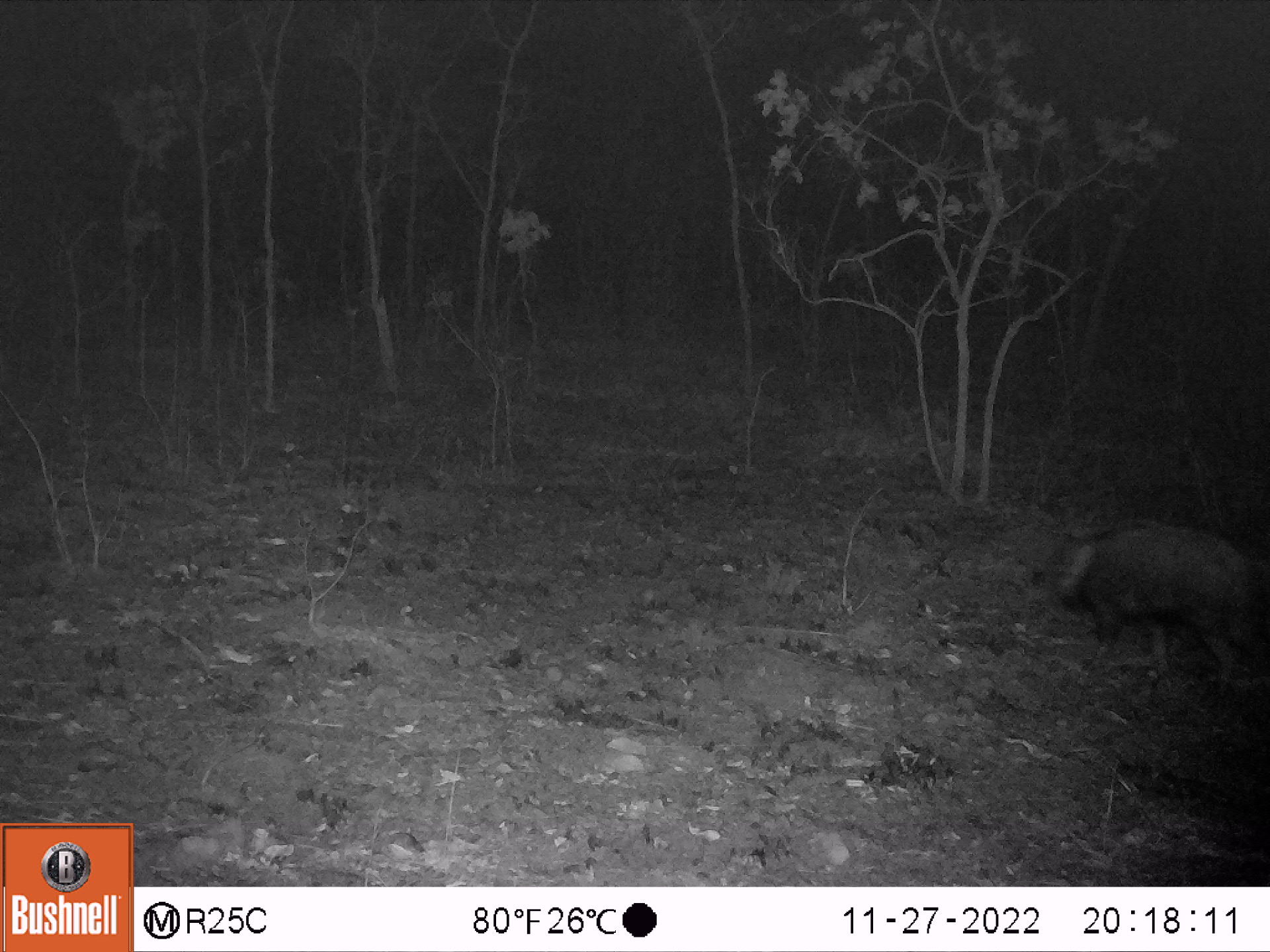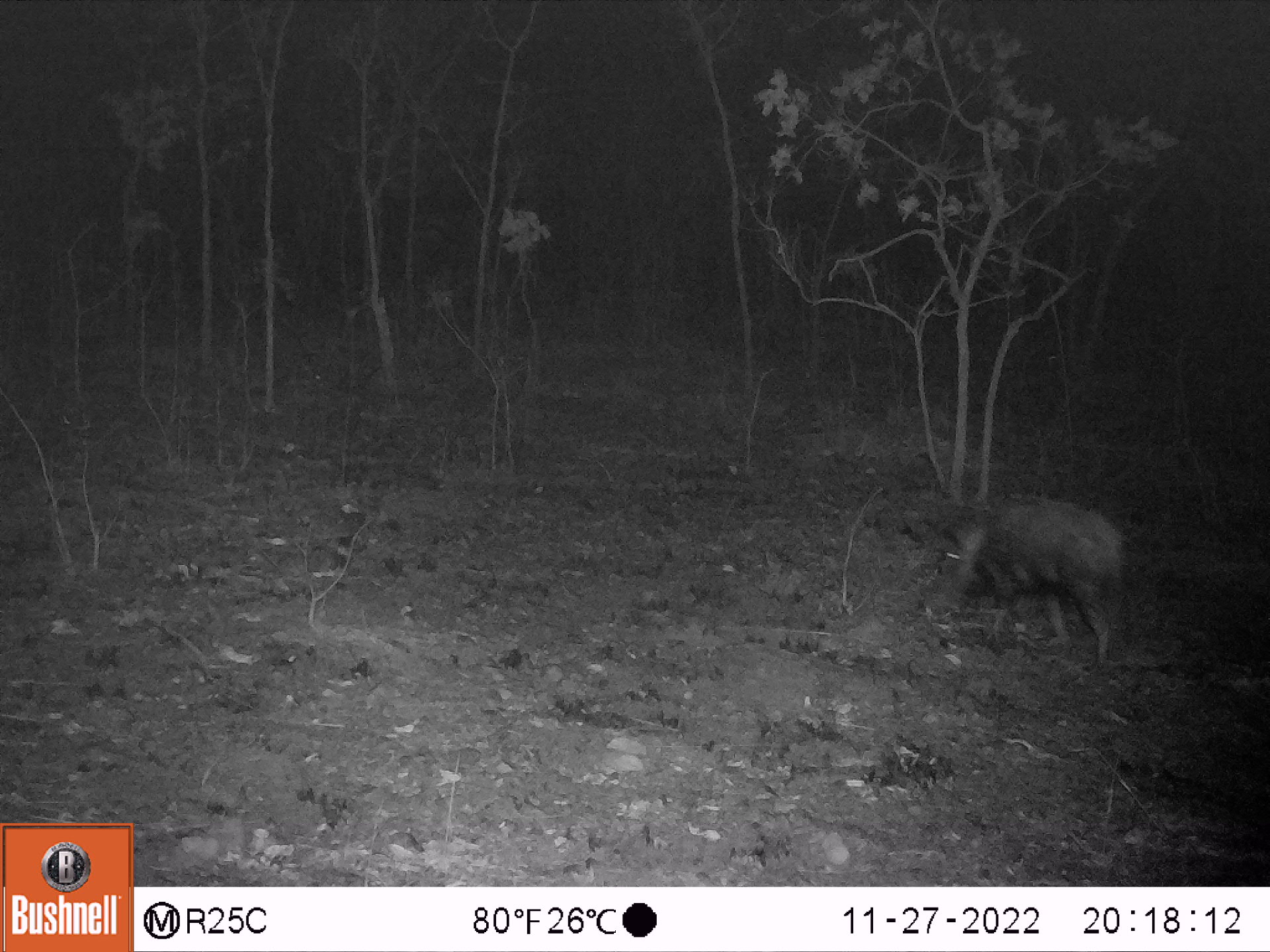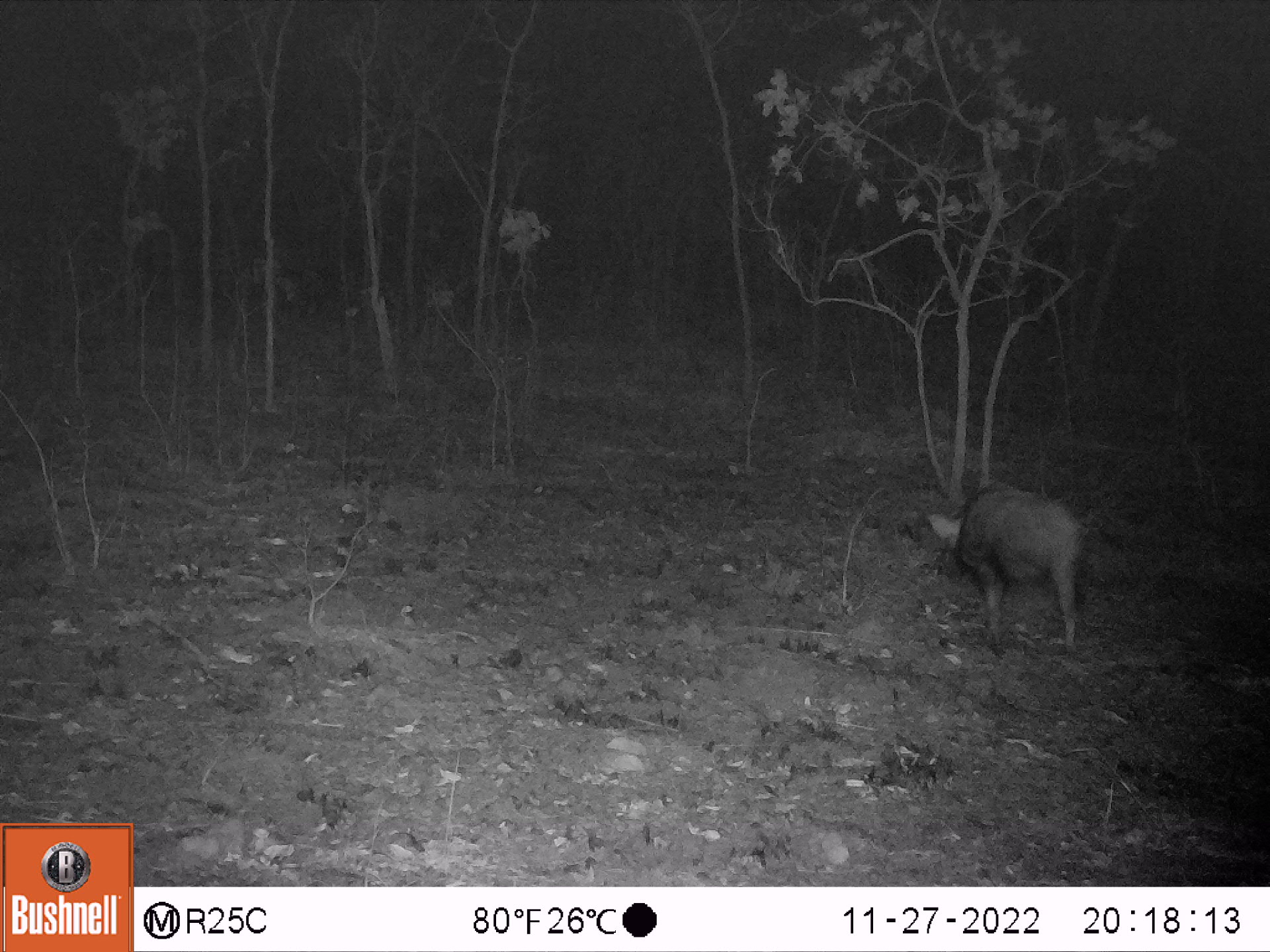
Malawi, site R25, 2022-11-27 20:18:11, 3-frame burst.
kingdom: Animalia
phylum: Chordata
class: Mammalia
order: Artiodactyla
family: Suidae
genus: Potamochoerus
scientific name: Potamochoerus larvatus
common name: bushpig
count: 1